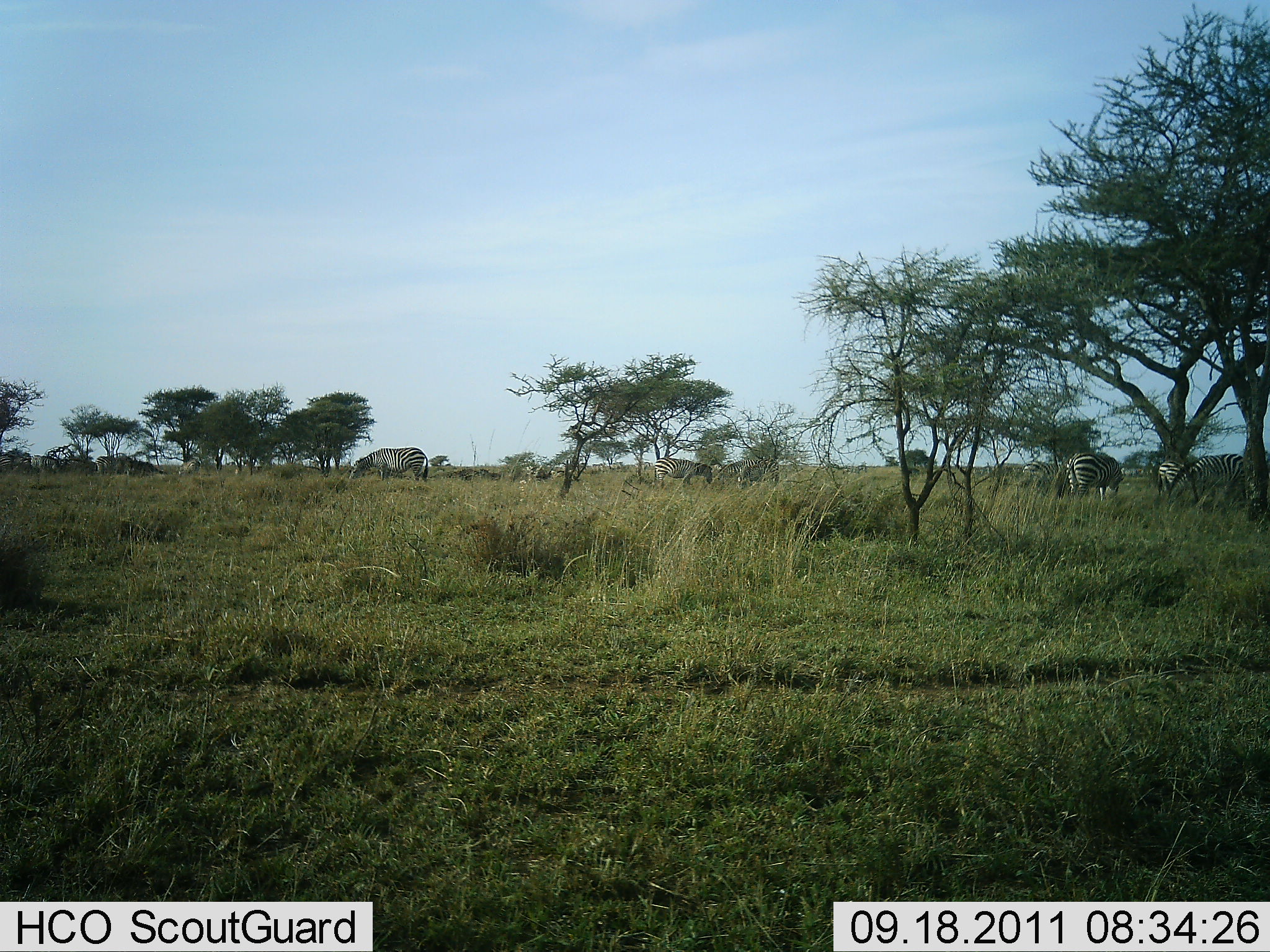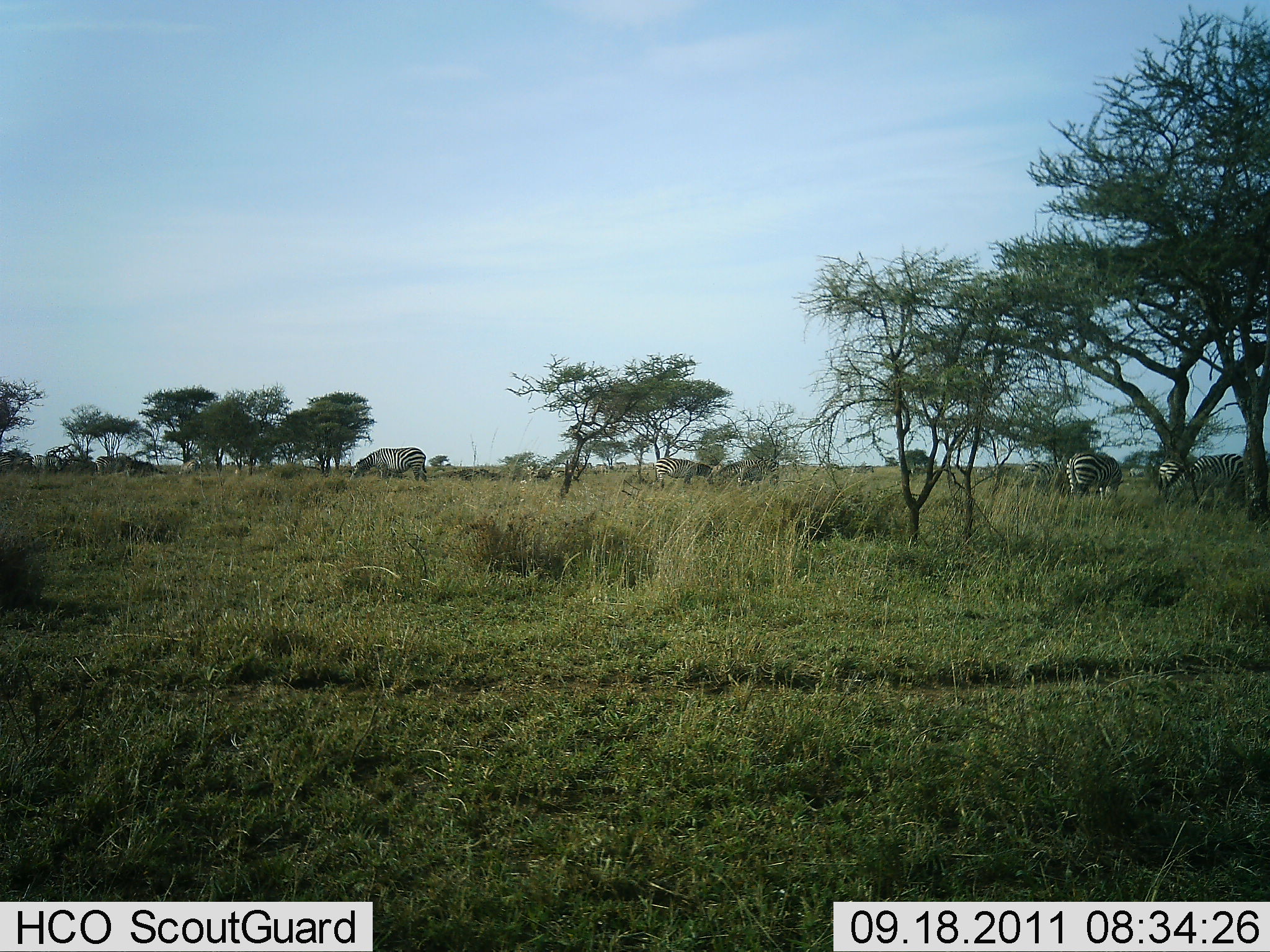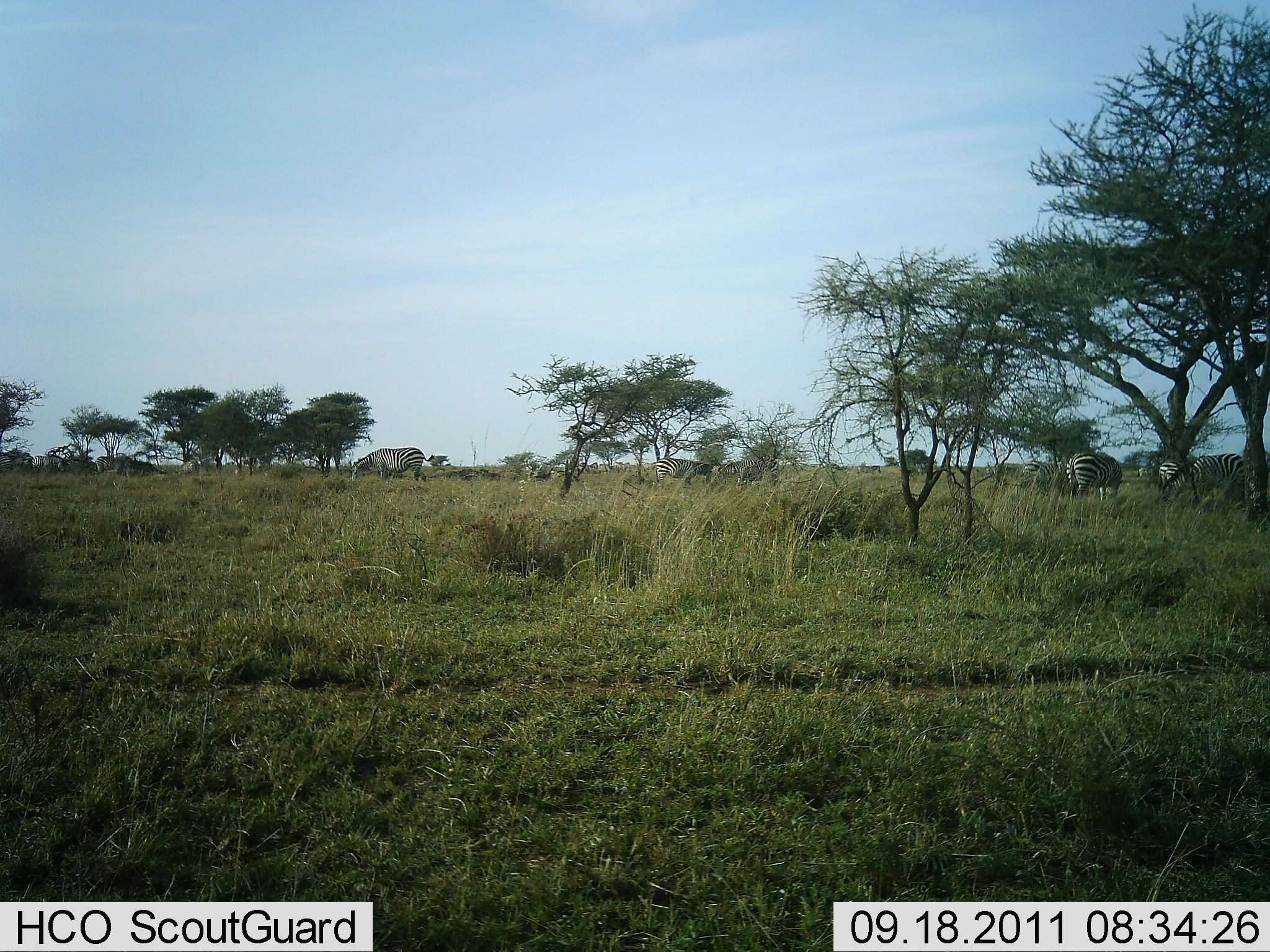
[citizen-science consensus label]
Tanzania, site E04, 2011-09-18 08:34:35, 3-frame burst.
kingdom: Animalia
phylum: Chordata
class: Mammalia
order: Perissodactyla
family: Equidae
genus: Equus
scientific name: Equus quagga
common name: plains zebra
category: zebra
Zebra (plains zebra) (Equus quagga), count 6. Behavior (volunteer vote fractions): standing 41%, resting 0%, moving 6%, interacting 0%. Young present (vote fraction): 0%. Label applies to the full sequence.